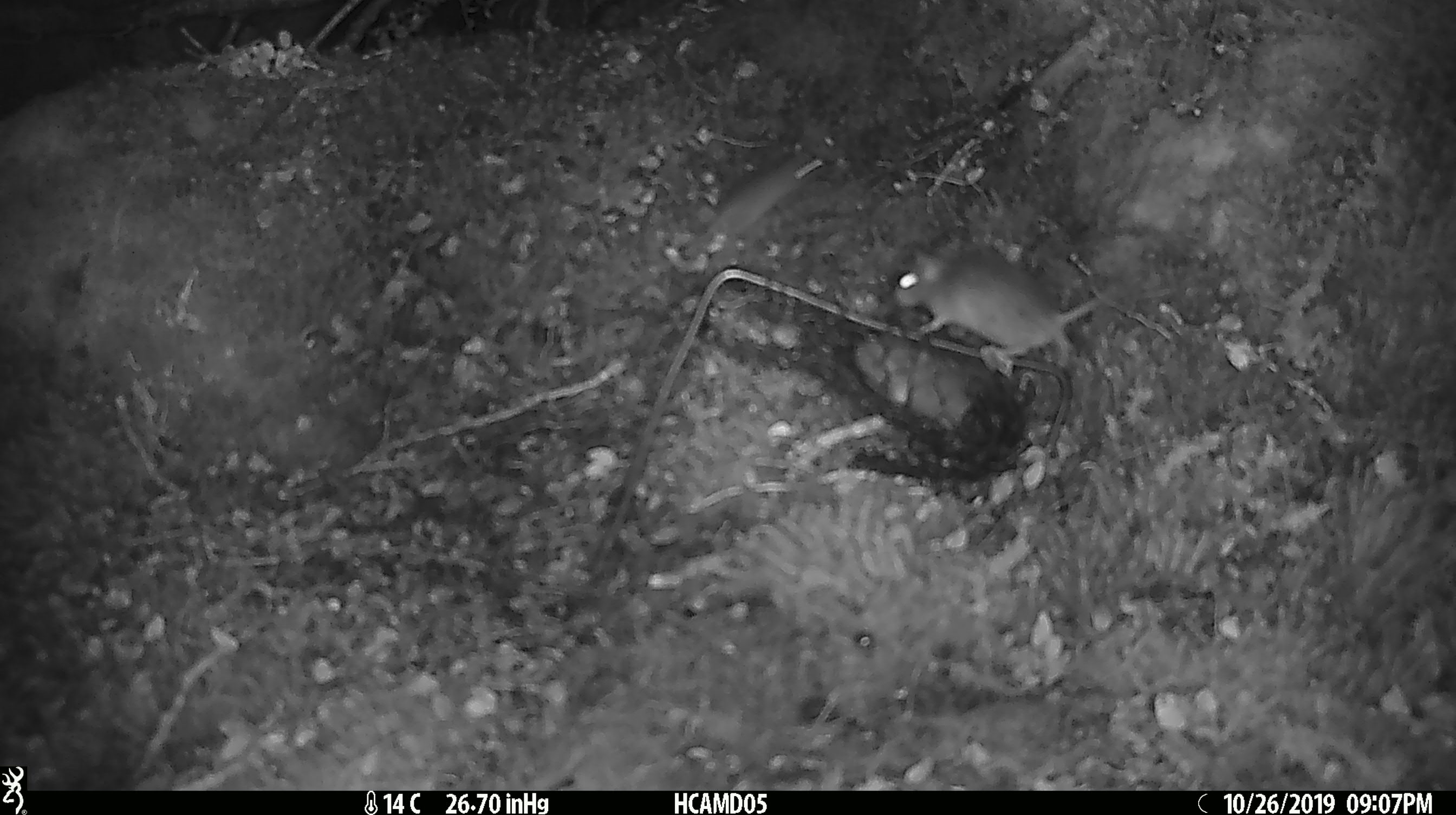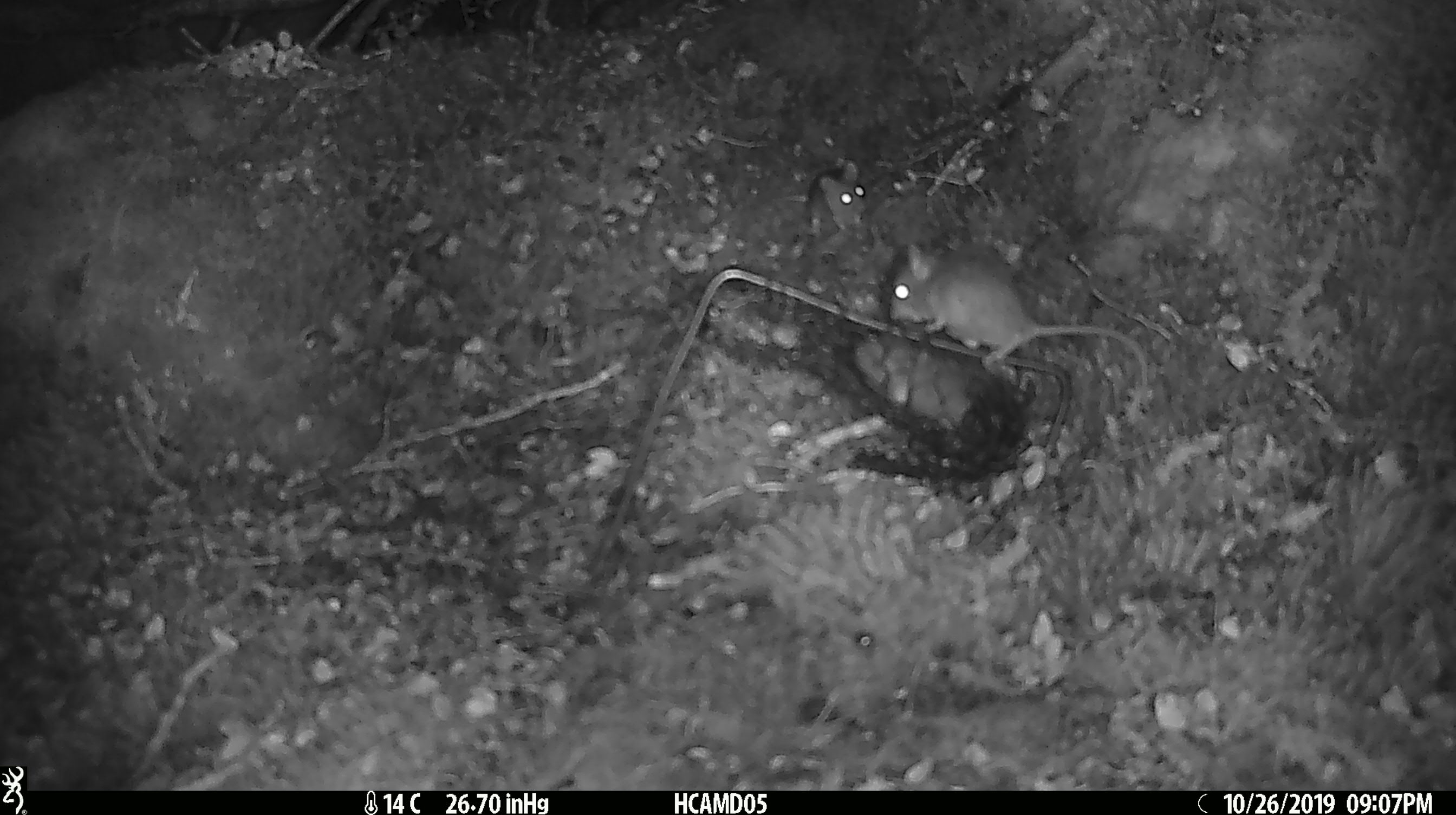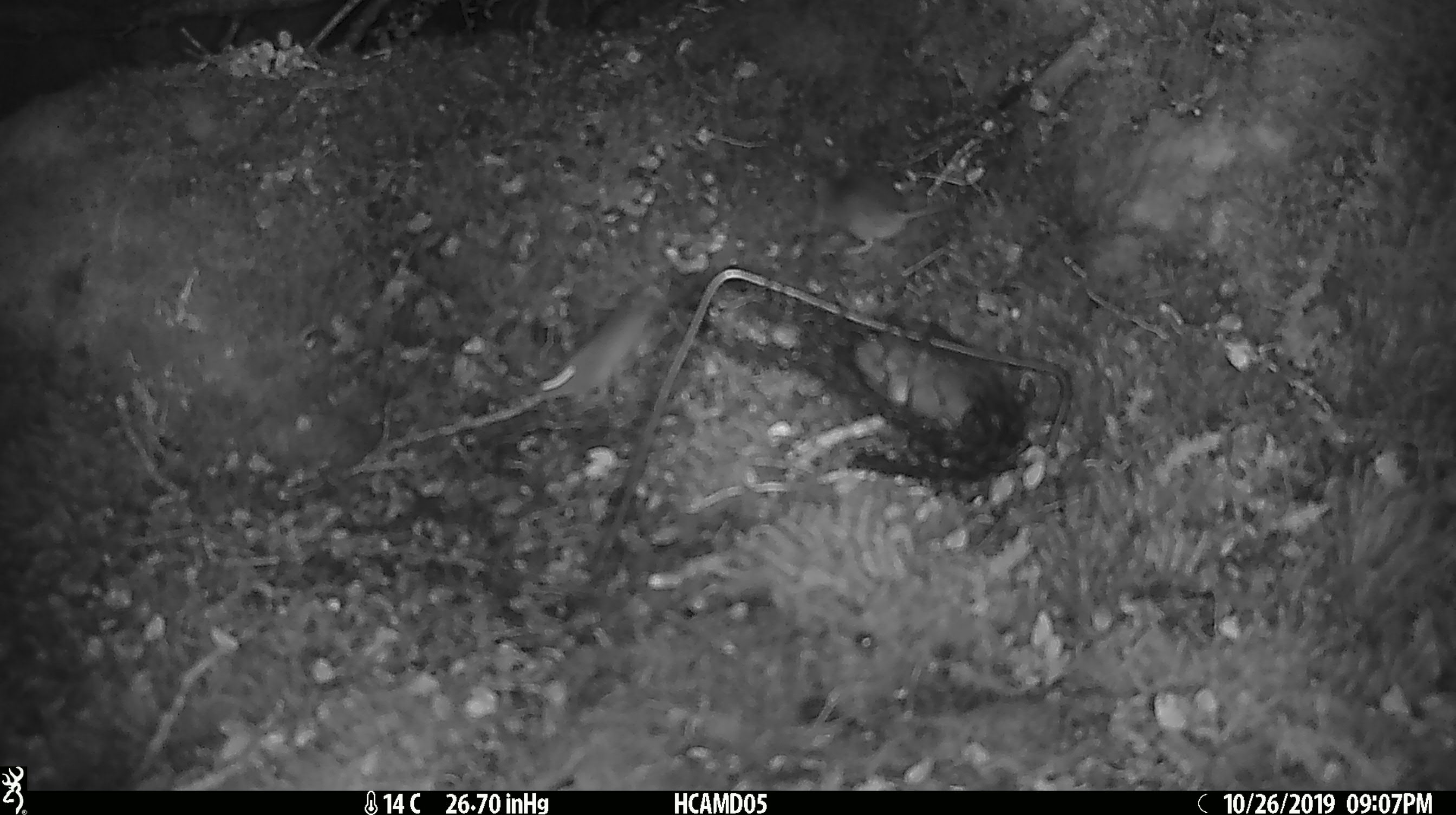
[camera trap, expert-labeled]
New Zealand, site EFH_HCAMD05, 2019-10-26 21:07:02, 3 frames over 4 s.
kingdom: Animalia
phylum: Chordata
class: Mammalia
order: Rodentia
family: Muridae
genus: Mus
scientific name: Mus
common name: mouse